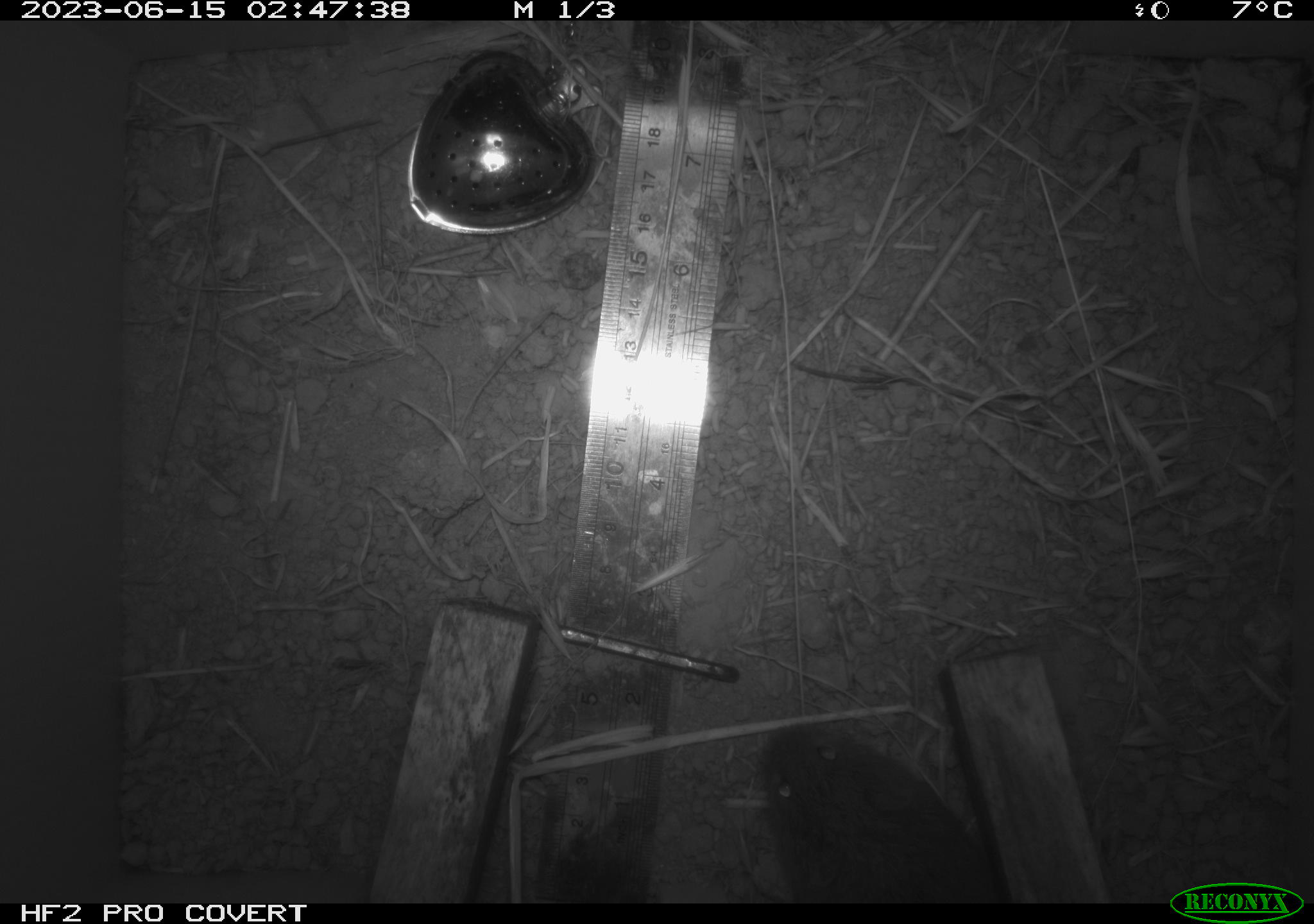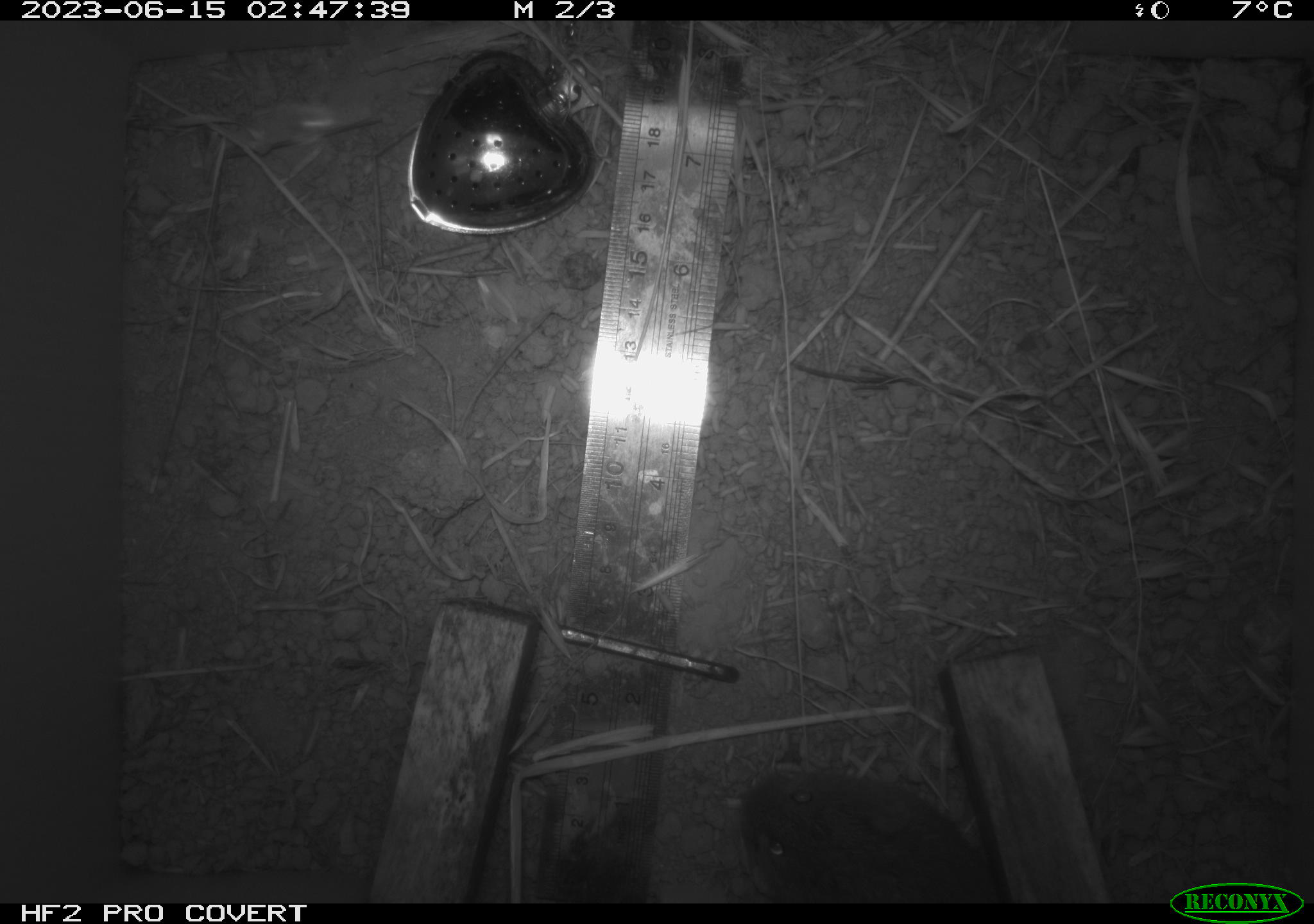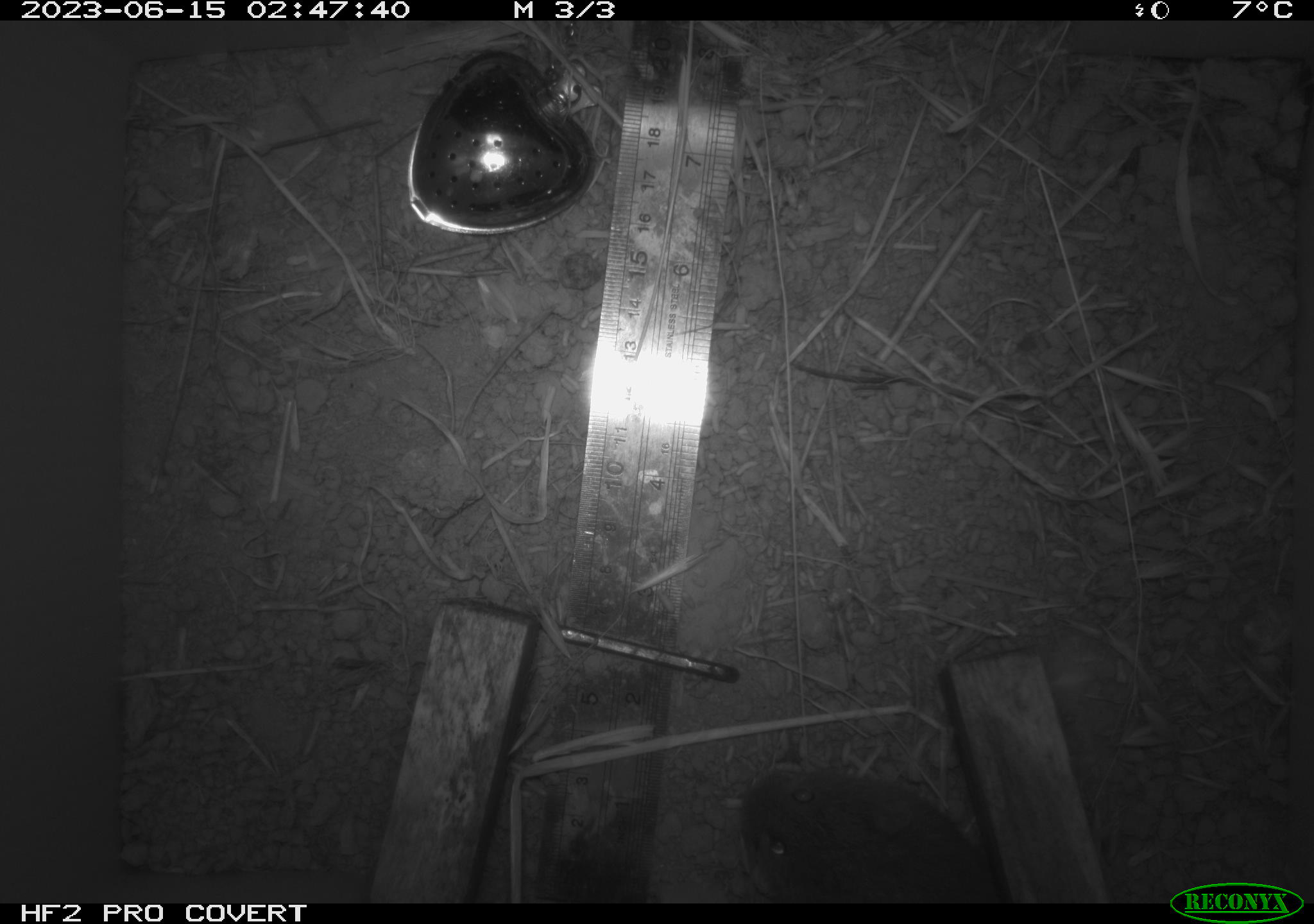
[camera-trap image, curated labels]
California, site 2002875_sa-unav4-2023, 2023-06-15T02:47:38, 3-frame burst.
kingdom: Animalia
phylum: Chordata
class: Mammalia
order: Rodentia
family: Cricetidae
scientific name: Arvicolinae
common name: voles, lemmings, and muskrats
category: arvicolinae subfamily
Arvicolinae subfamily (voles, lemmings, and muskrats) (Arvicolinae).